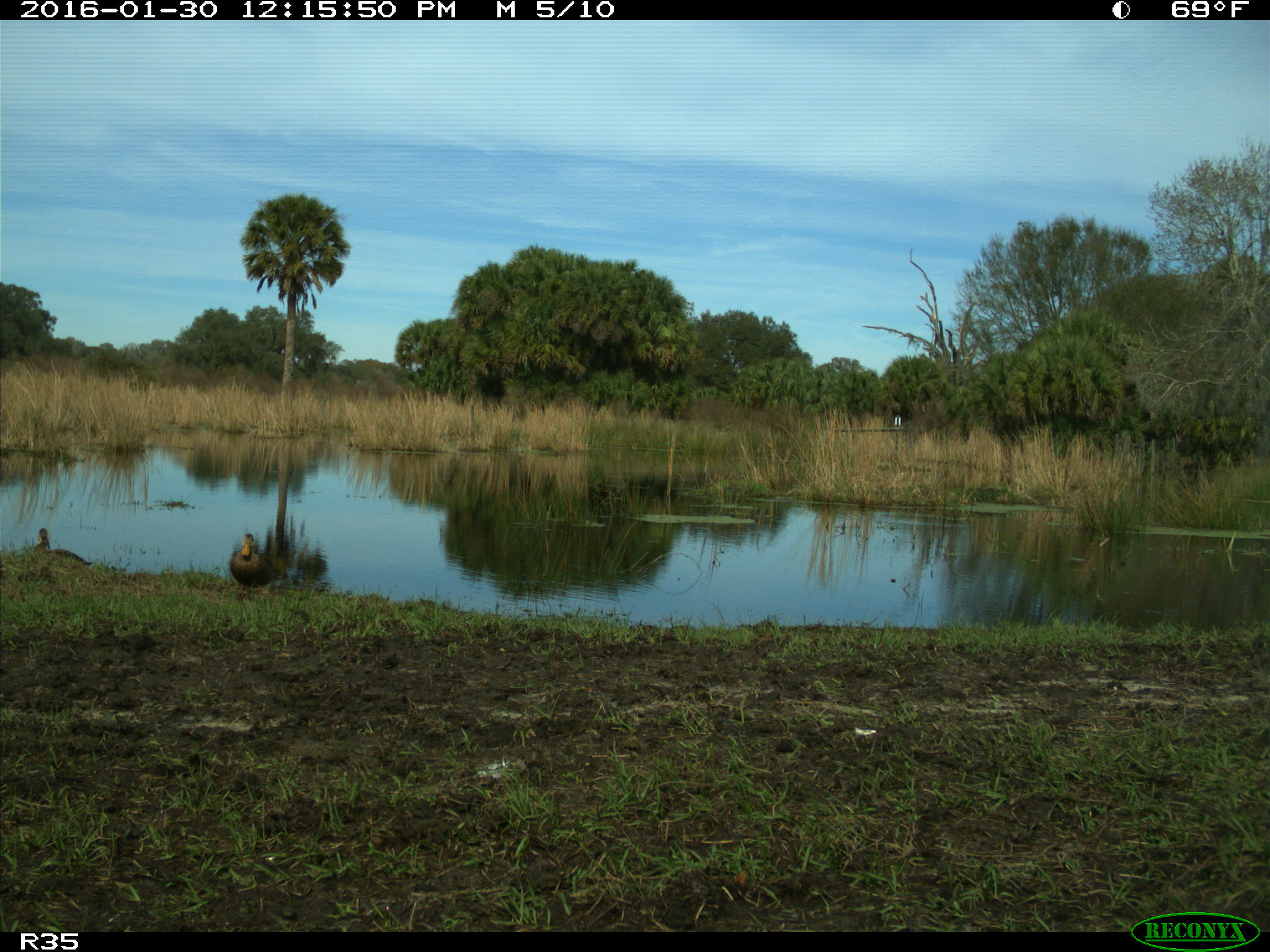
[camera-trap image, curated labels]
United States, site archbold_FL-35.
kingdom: Animalia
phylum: Chordata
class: Aves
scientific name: Aves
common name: birds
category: unidentified bird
Unidentified bird (birds) (Aves).